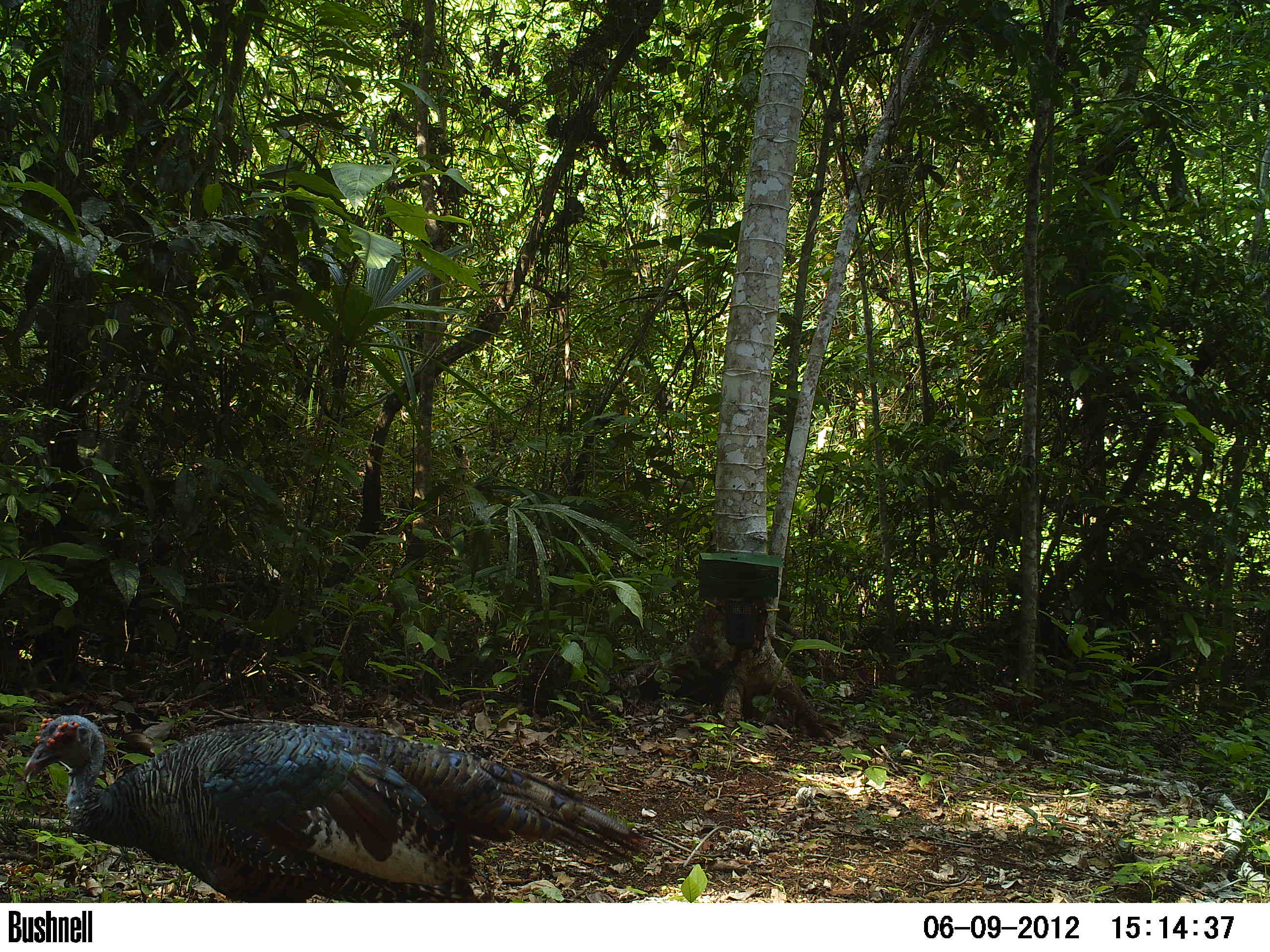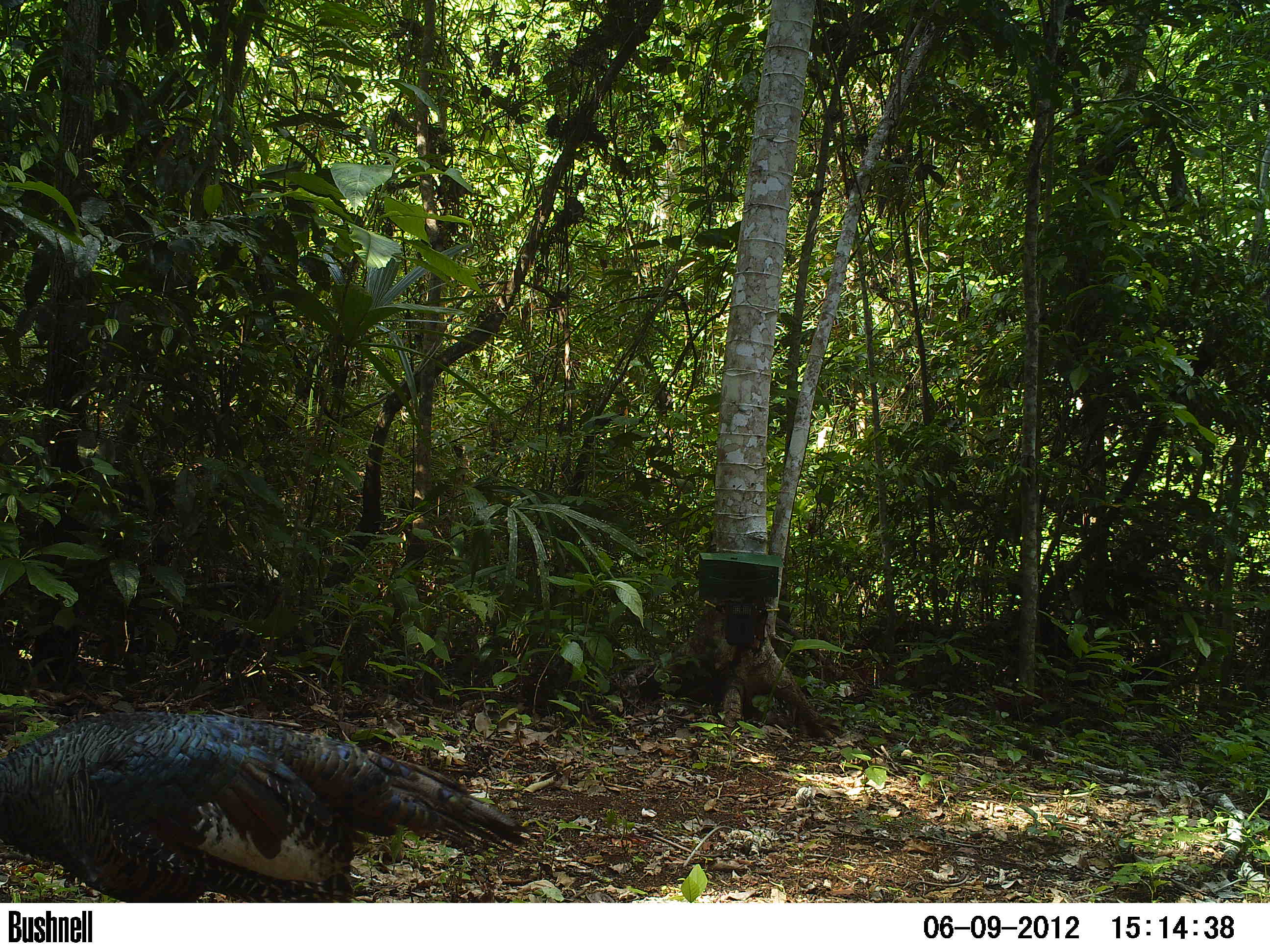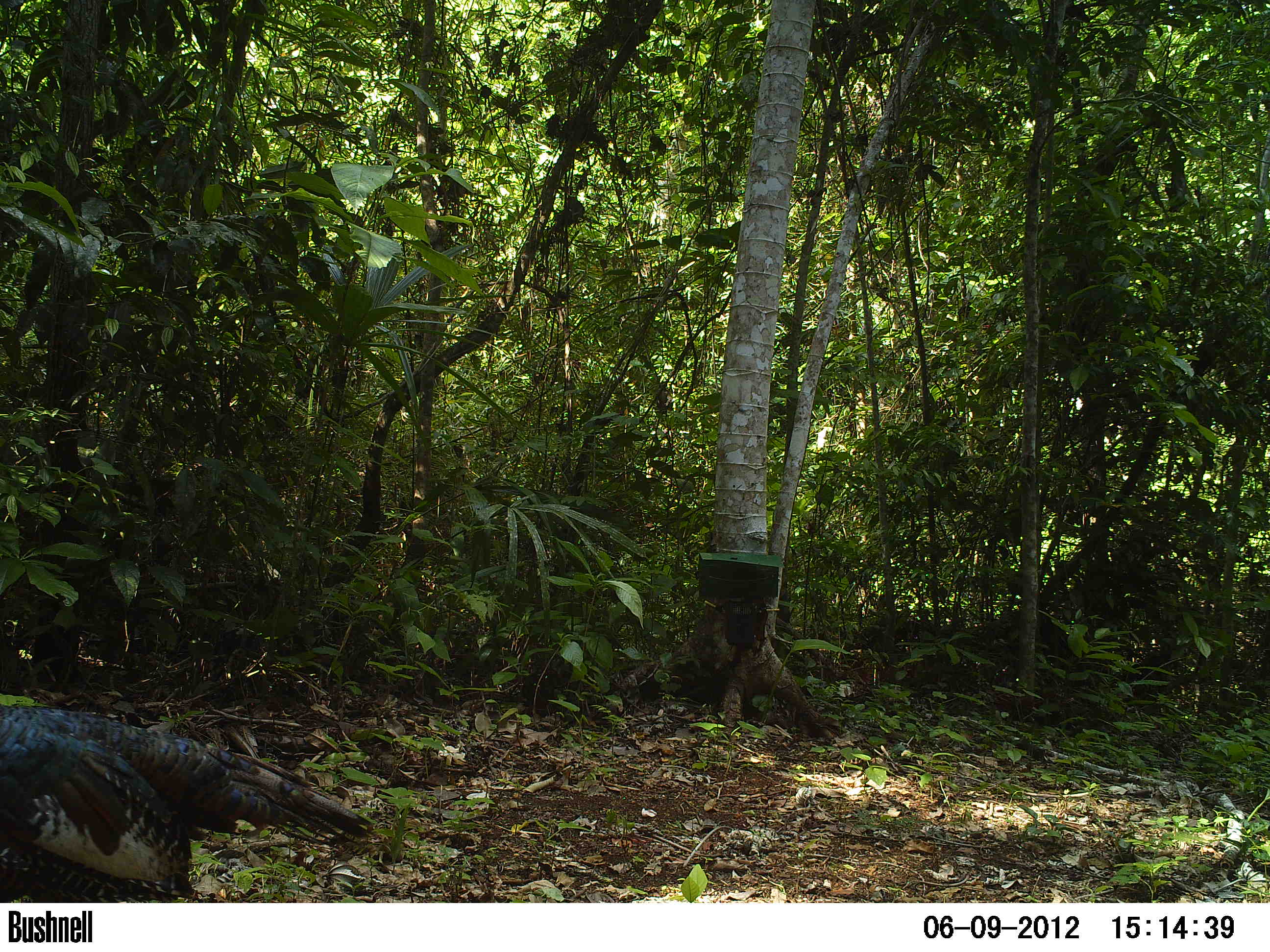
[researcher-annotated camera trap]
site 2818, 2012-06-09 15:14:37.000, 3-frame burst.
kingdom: Animalia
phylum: Chordata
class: Aves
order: Galliformes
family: Phasianidae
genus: Meleagris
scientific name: Meleagris ocellata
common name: ocellated turkey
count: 2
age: adult